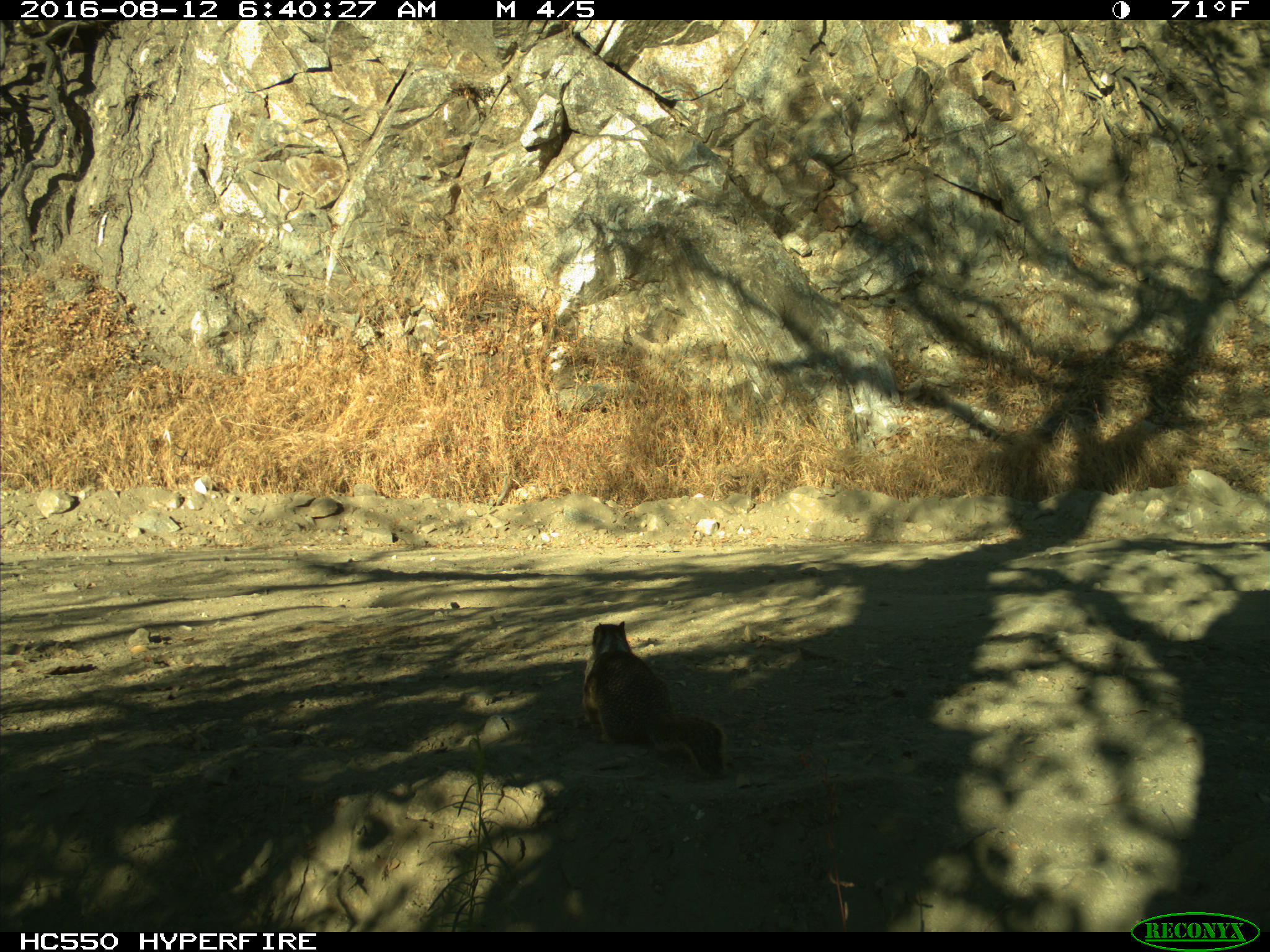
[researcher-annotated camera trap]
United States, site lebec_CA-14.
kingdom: Animalia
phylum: Chordata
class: Mammalia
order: Rodentia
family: Sciuridae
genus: Otospermophilus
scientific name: Otospermophilus beecheyi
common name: california ground squirrel